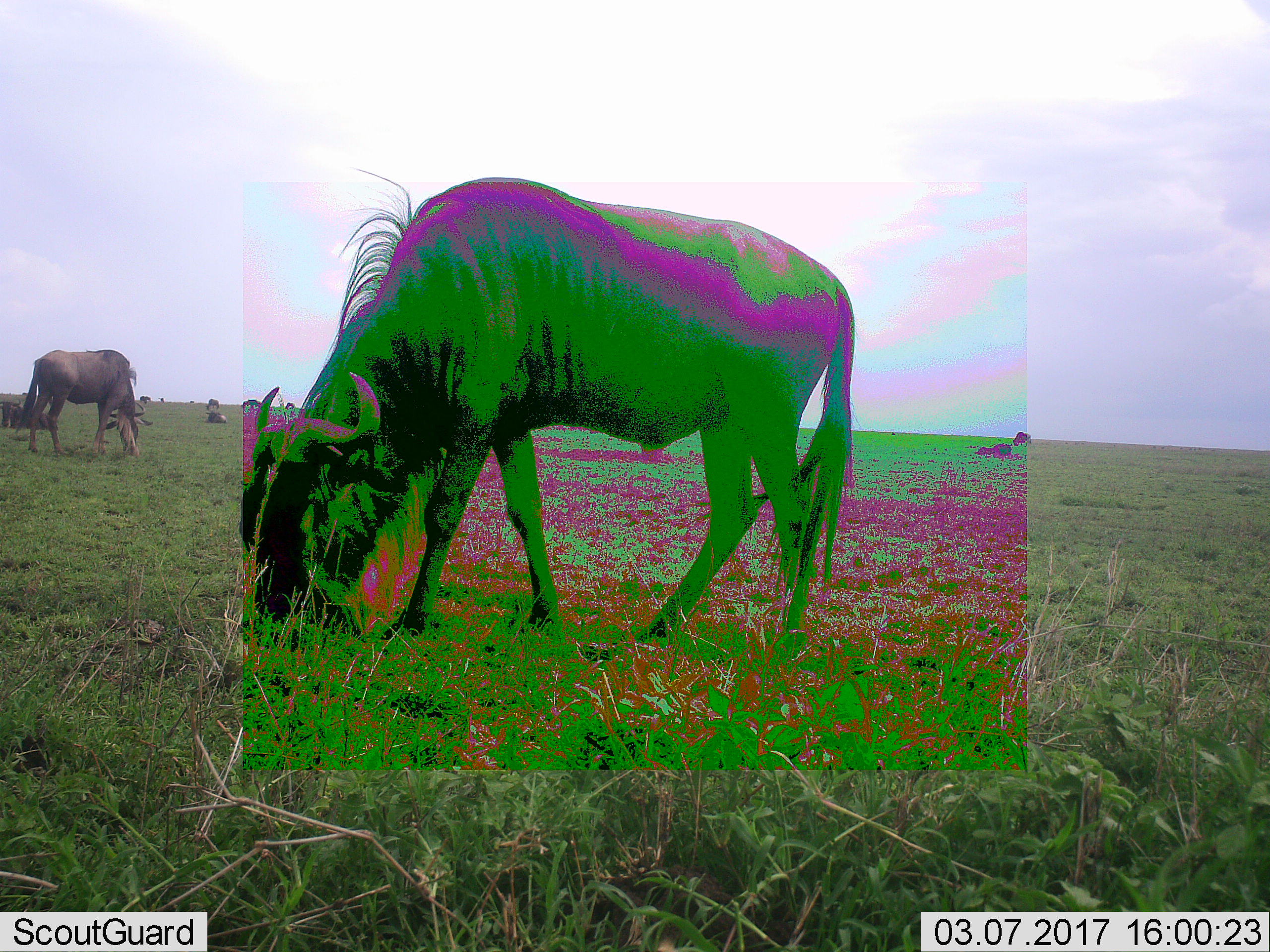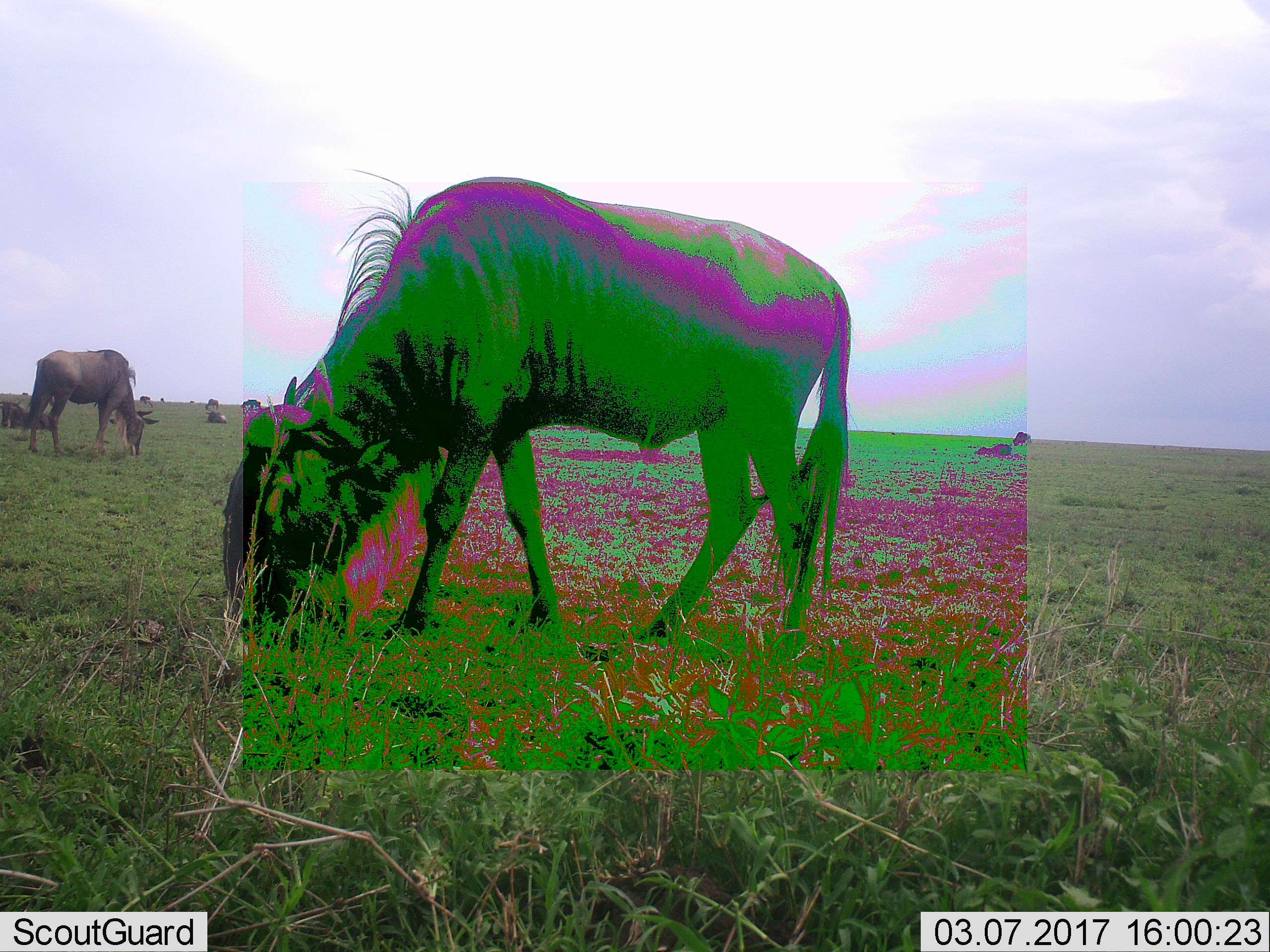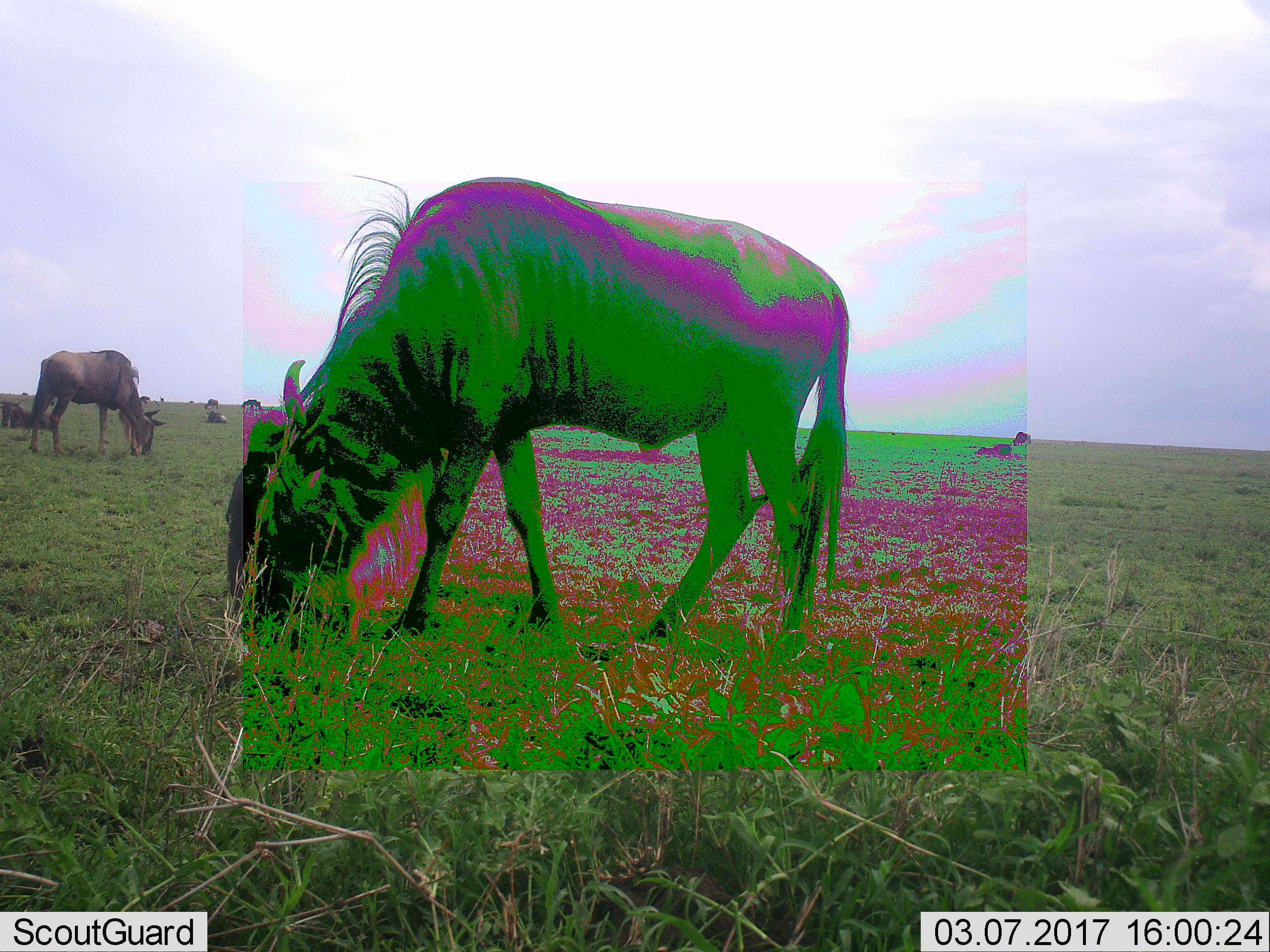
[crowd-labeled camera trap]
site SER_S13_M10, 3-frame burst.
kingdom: Animalia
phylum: Chordata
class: Mammalia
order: Artiodactyla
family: Bovidae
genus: Connochaetes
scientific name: Connochaetes taurinus taurinus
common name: blue wildebeest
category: wildebeestblue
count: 9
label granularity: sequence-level